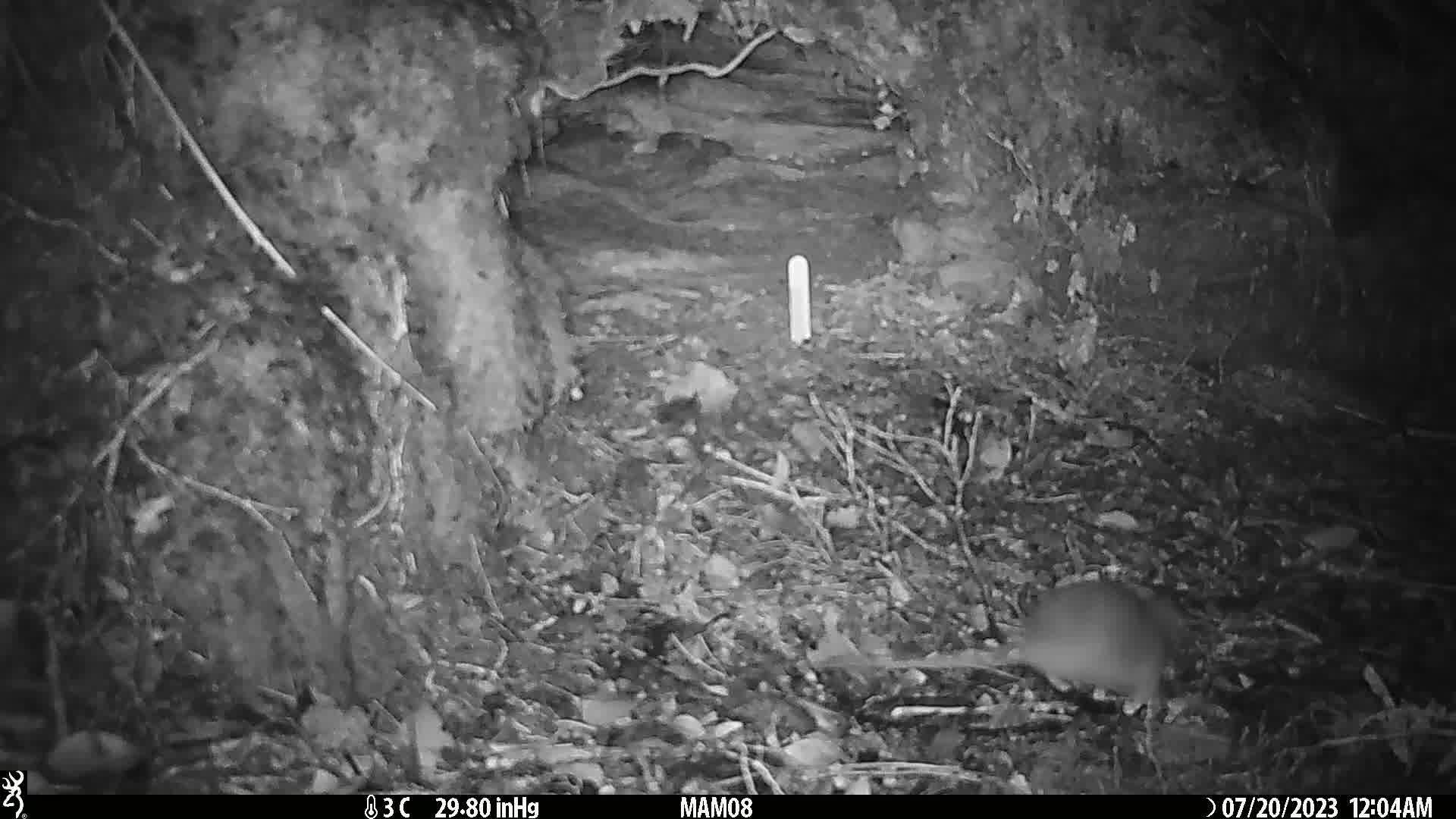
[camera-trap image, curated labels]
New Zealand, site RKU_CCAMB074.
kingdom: Animalia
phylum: Chordata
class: Mammalia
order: Rodentia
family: Muridae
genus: Rattus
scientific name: Rattus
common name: rat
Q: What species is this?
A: Rat (Rattus).